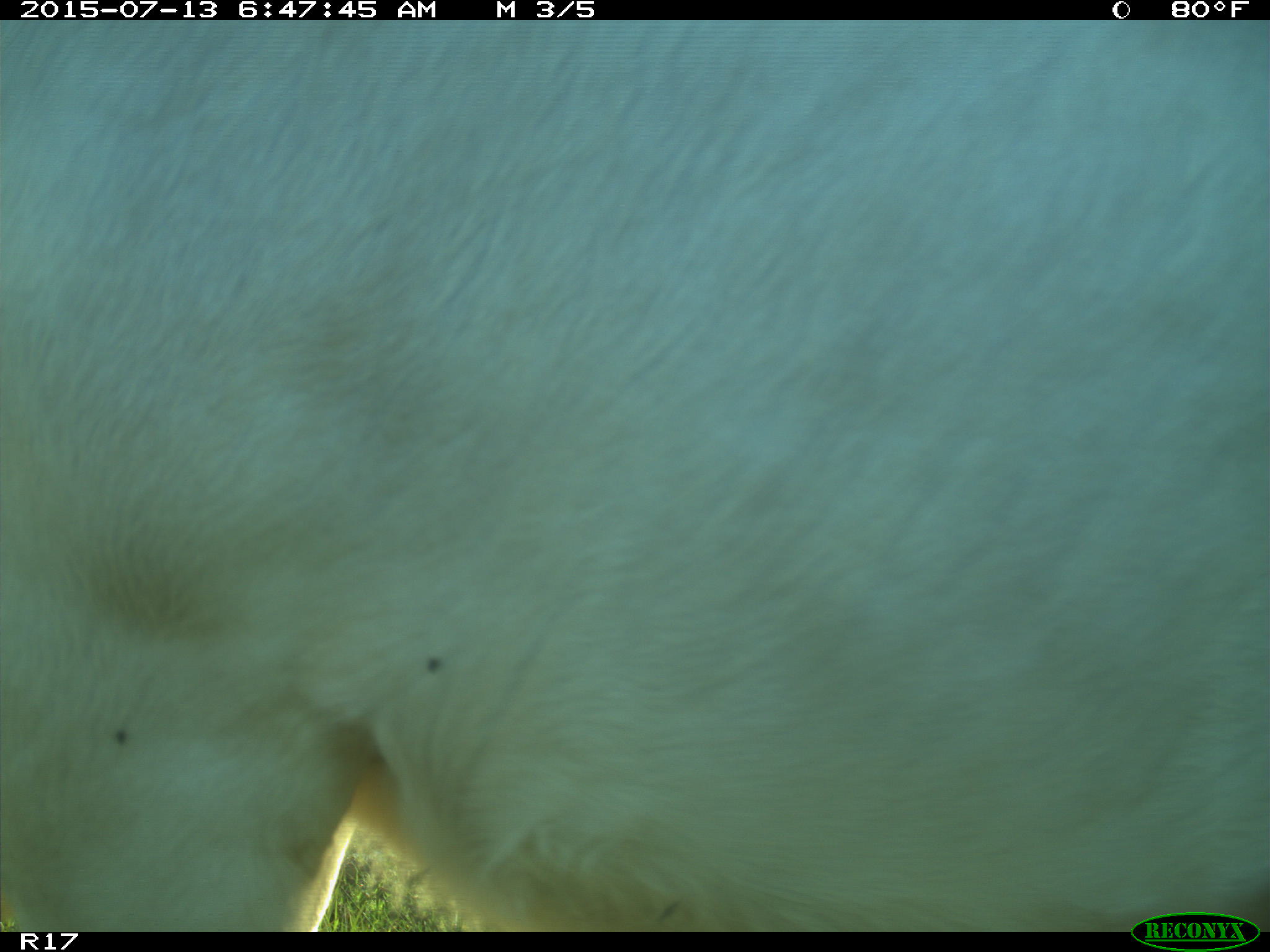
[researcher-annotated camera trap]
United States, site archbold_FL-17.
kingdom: Animalia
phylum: Chordata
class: Mammalia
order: Artiodactyla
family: Bovidae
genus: Bos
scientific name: Bos taurus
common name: domestic cow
Bos taurus (domestic cow).